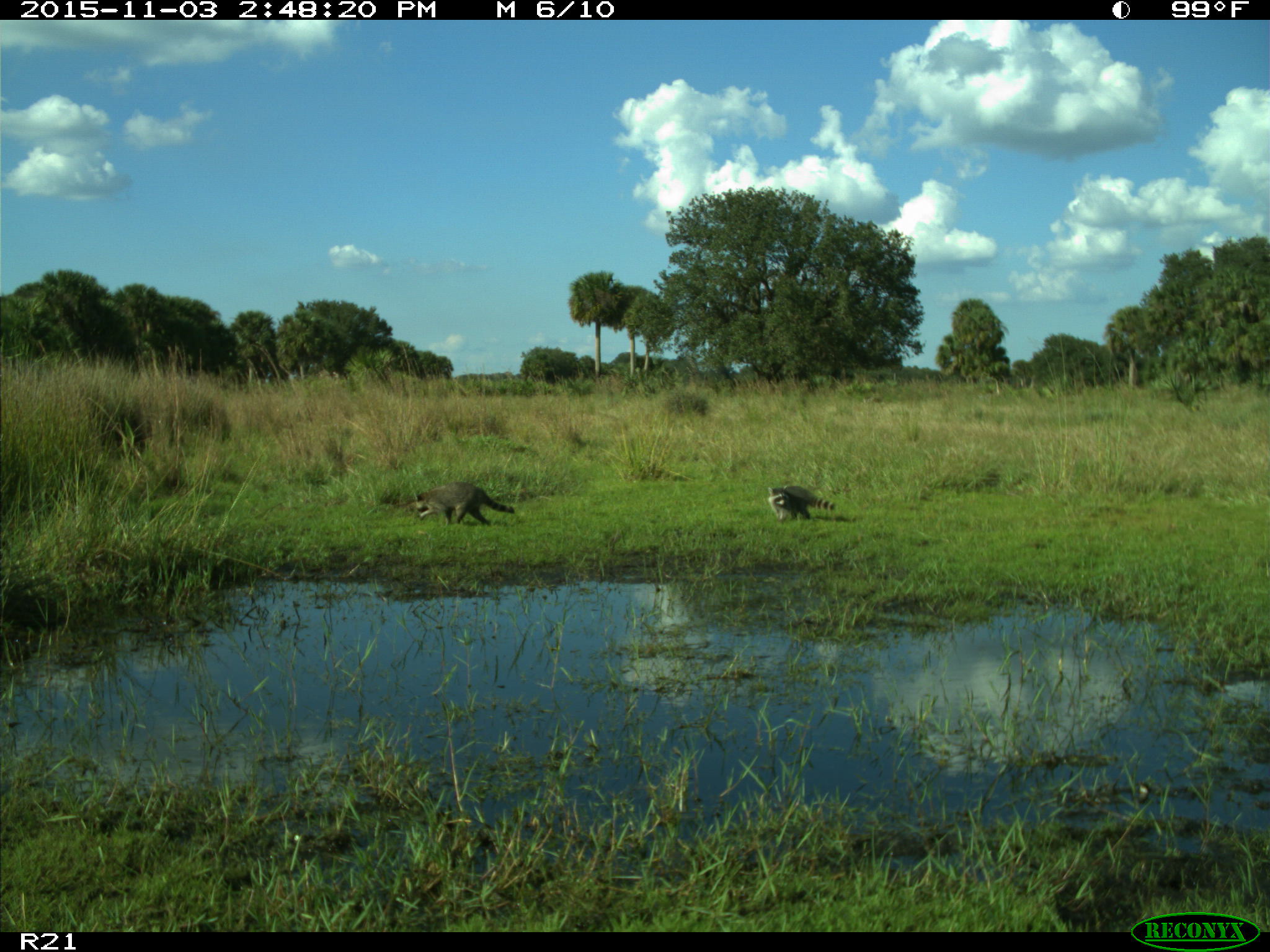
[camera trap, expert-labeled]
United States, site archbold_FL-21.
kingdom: Animalia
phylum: Chordata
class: Mammalia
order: Carnivora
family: Procyonidae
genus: Procyon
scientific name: Procyon lotor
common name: common raccoon